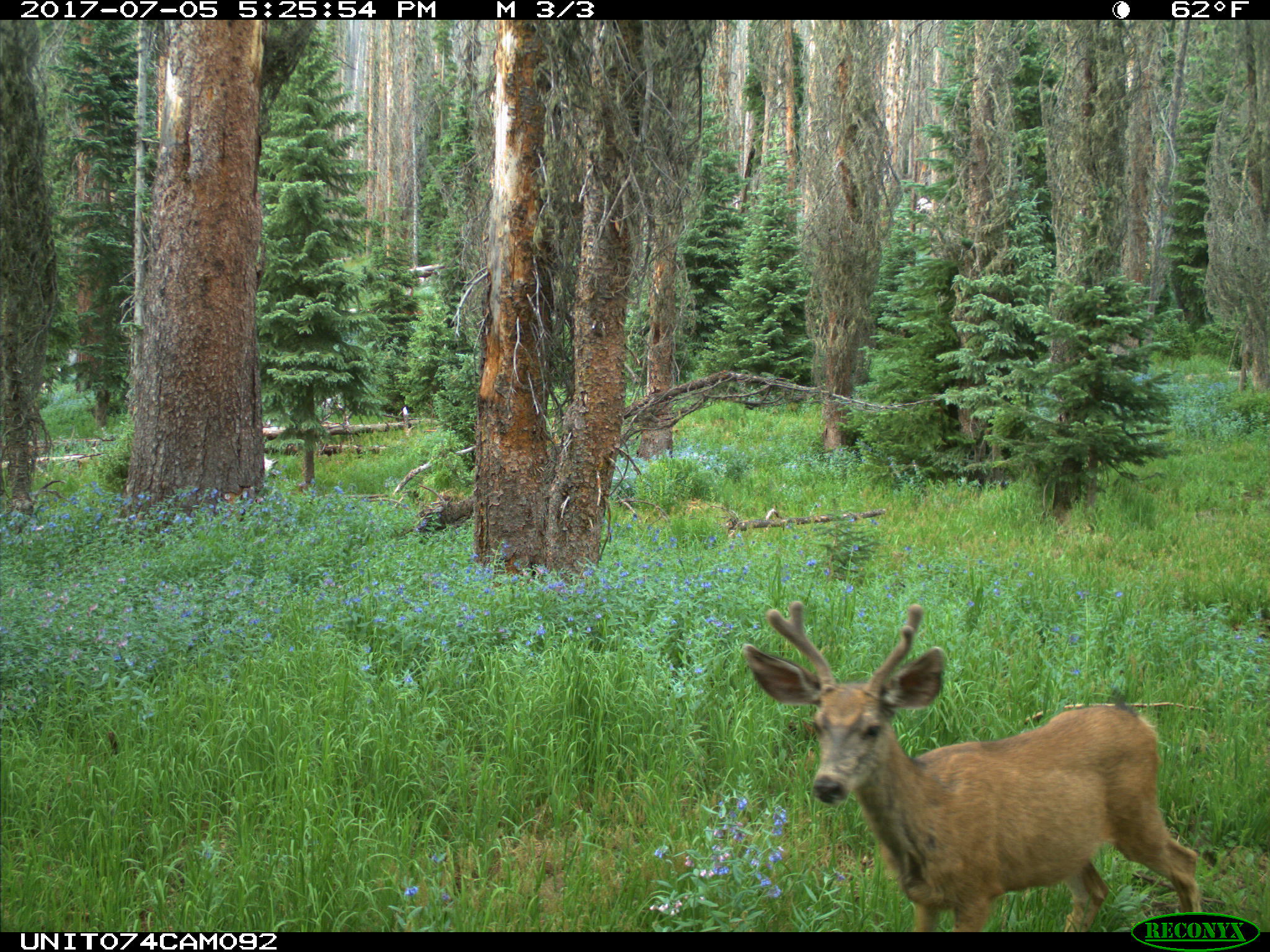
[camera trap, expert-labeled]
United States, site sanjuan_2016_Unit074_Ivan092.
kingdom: Animalia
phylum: Chordata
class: Mammalia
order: Artiodactyla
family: Cervidae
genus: Odocoileus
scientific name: Odocoileus hemionus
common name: mule deer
Odocoileus hemionus (mule deer).